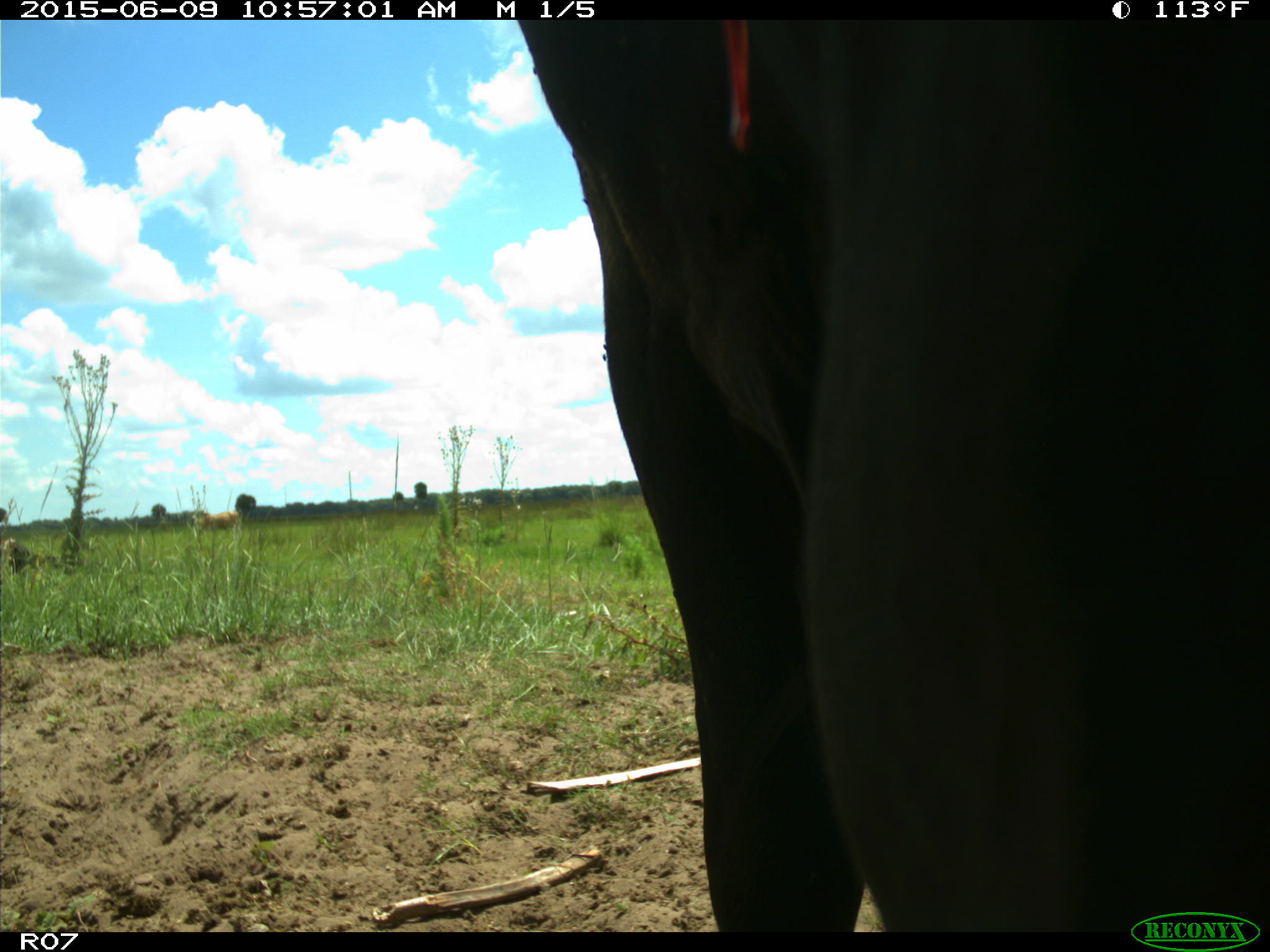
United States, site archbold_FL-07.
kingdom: Animalia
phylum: Chordata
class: Mammalia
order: Artiodactyla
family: Bovidae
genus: Bos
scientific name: Bos taurus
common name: domestic cow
Bos taurus (domestic cow).